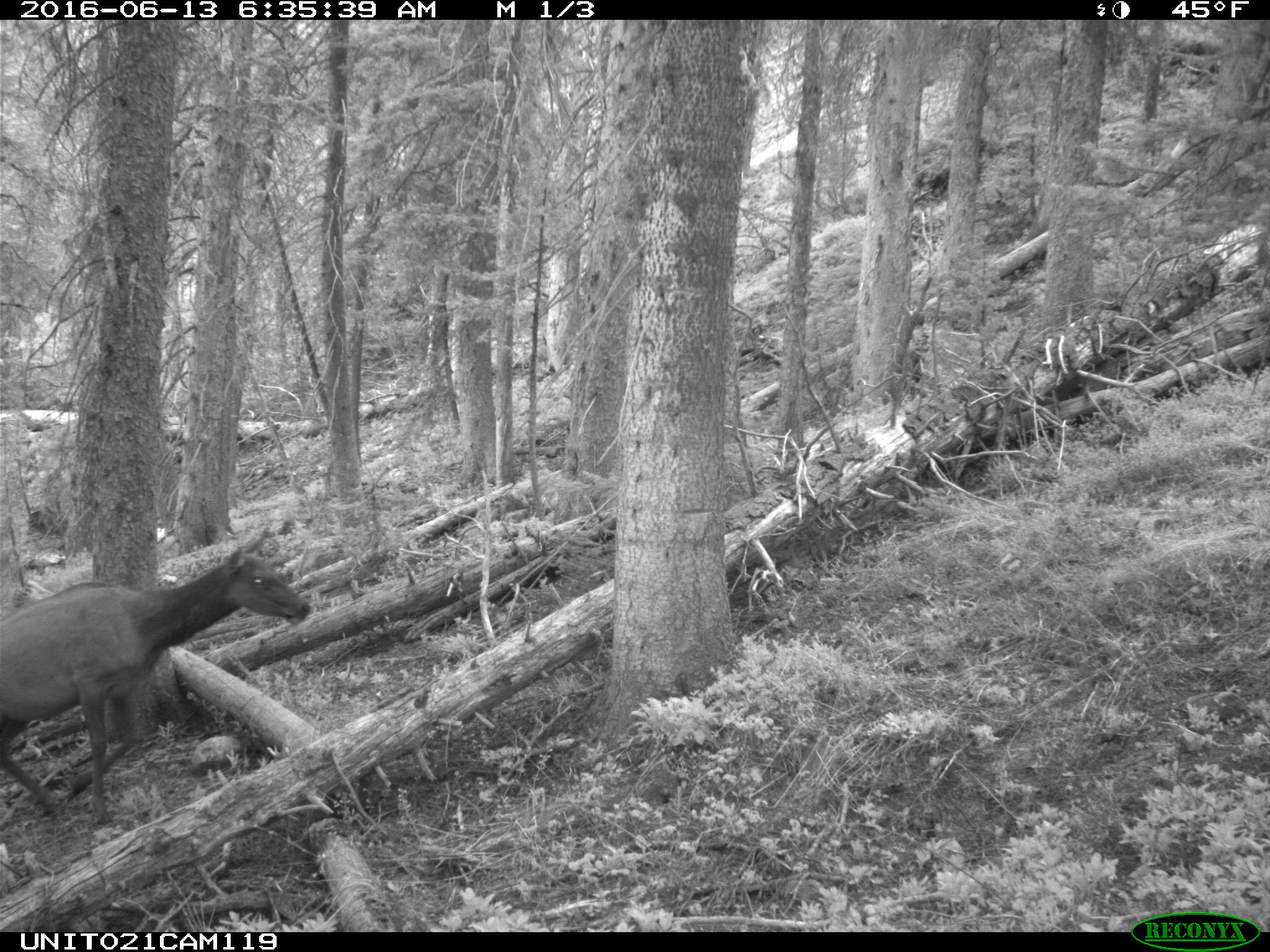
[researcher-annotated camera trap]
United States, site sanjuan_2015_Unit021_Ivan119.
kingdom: Animalia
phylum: Chordata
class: Mammalia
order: Artiodactyla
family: Cervidae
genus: Cervus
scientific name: Cervus elaphus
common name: red deer